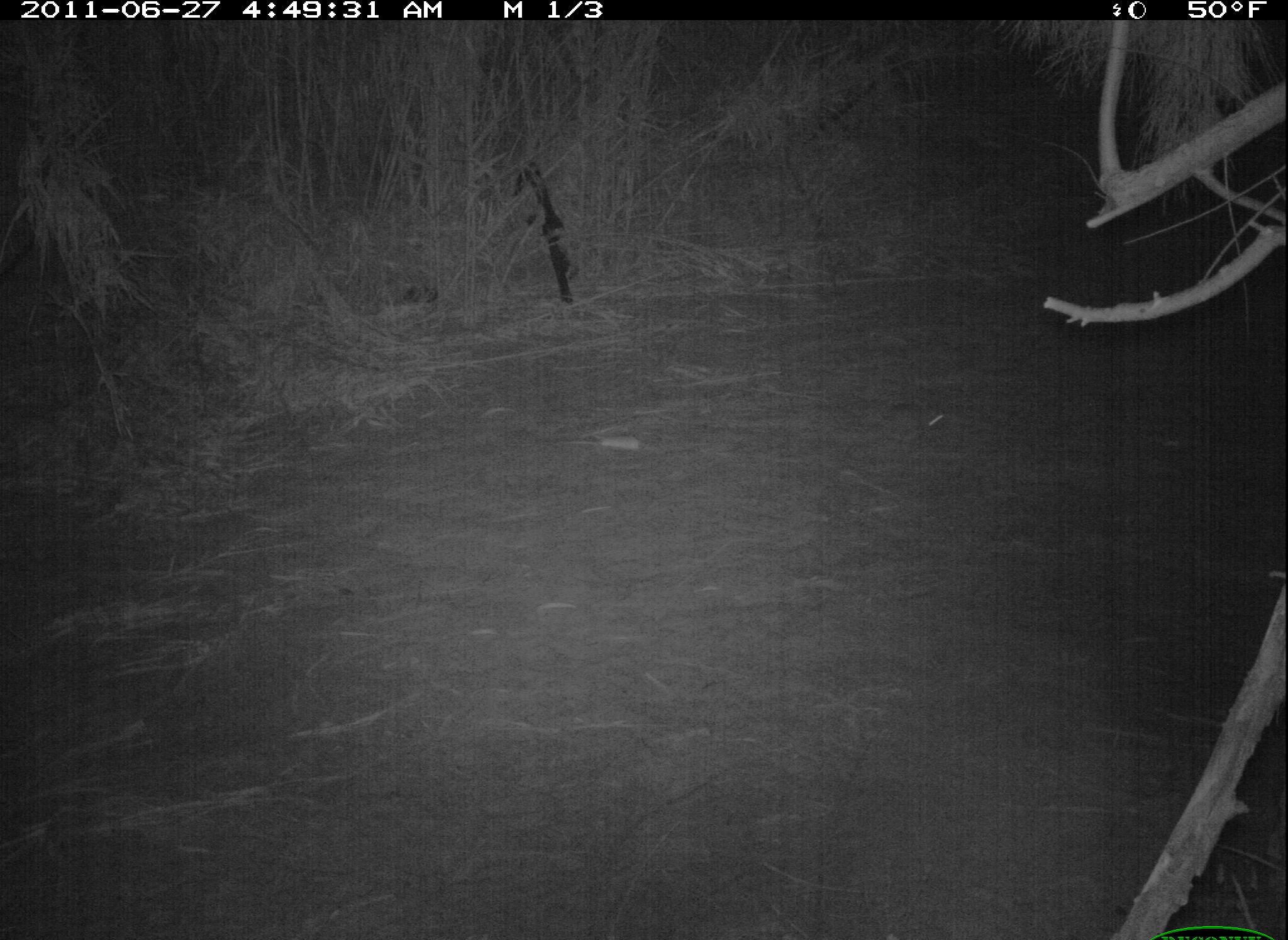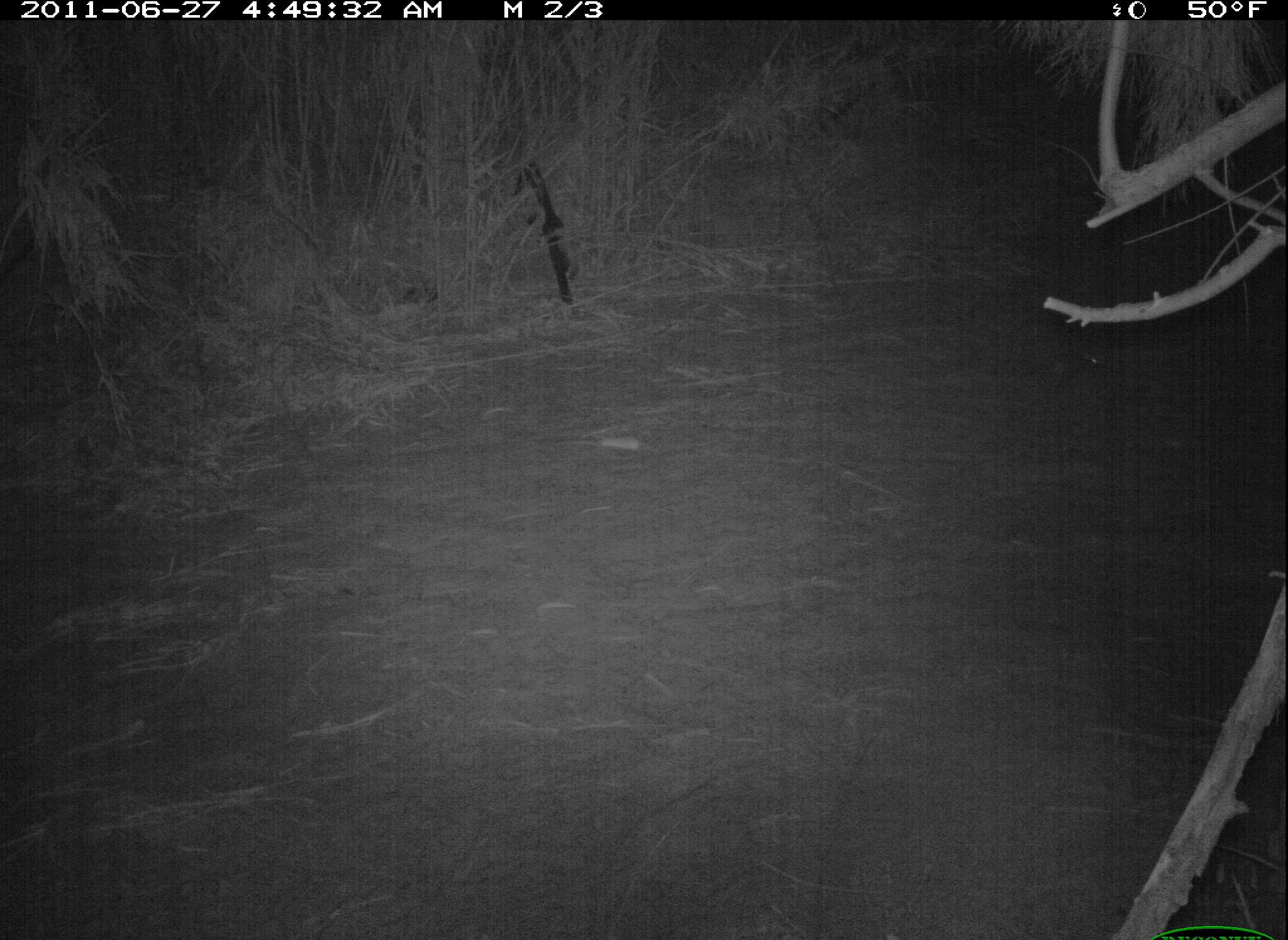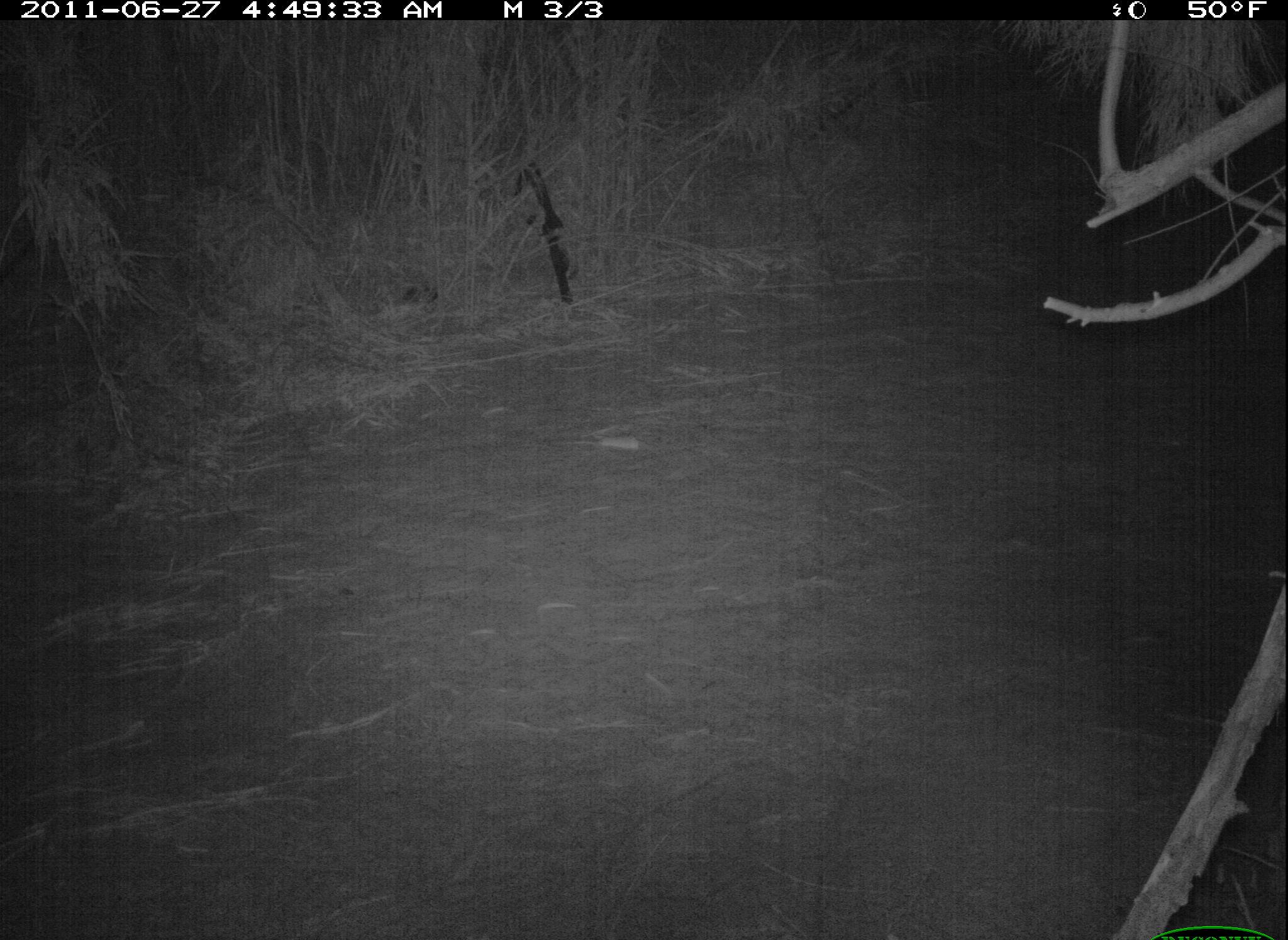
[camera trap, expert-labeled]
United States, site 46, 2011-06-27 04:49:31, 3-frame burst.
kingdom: Animalia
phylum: Chordata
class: Mammalia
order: Lagomorpha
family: Leporidae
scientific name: Leporidae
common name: rabbits and hares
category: rabbit